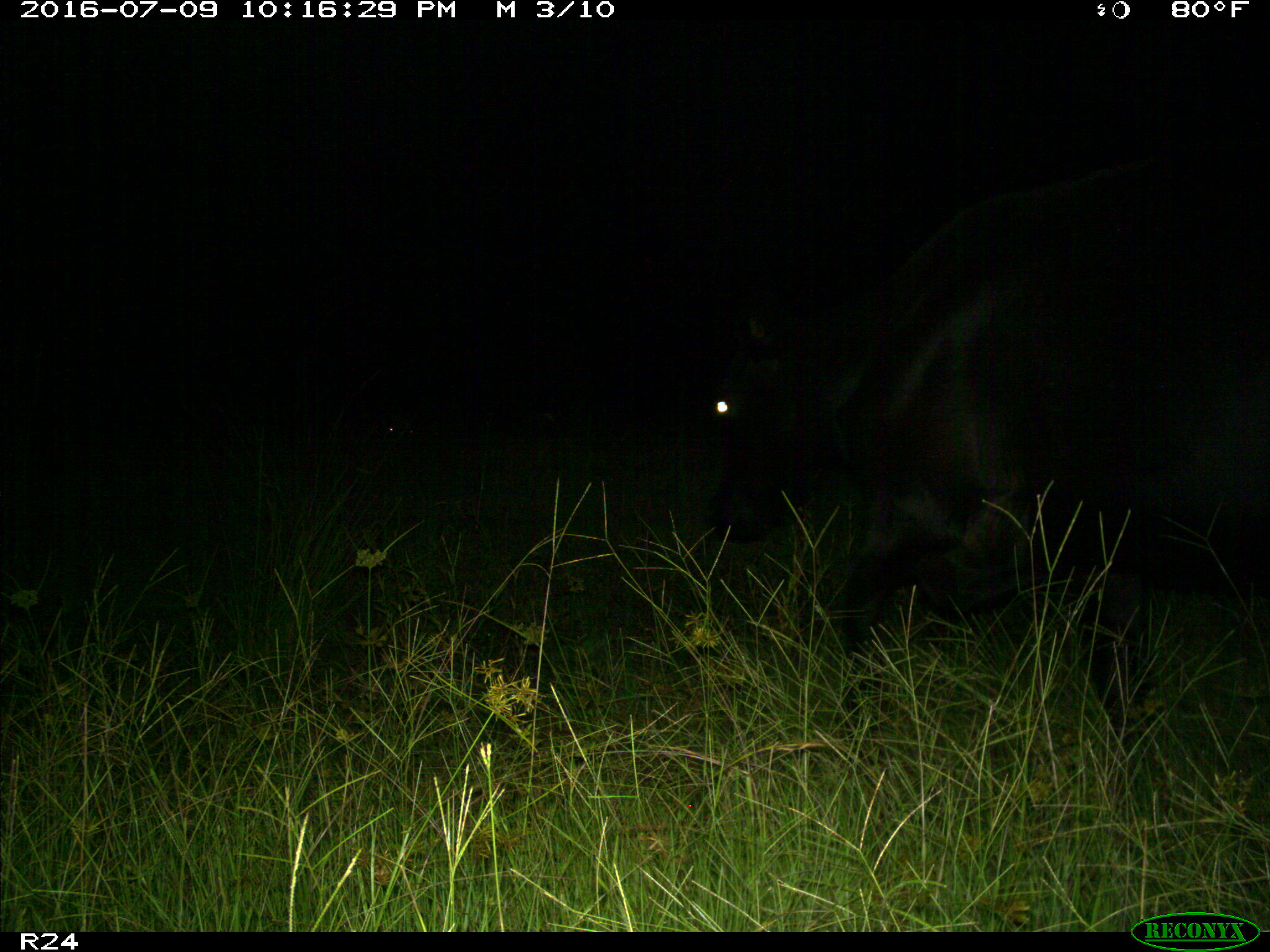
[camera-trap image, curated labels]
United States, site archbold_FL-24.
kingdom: Animalia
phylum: Chordata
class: Mammalia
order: Artiodactyla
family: Bovidae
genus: Bos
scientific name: Bos taurus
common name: domestic cow